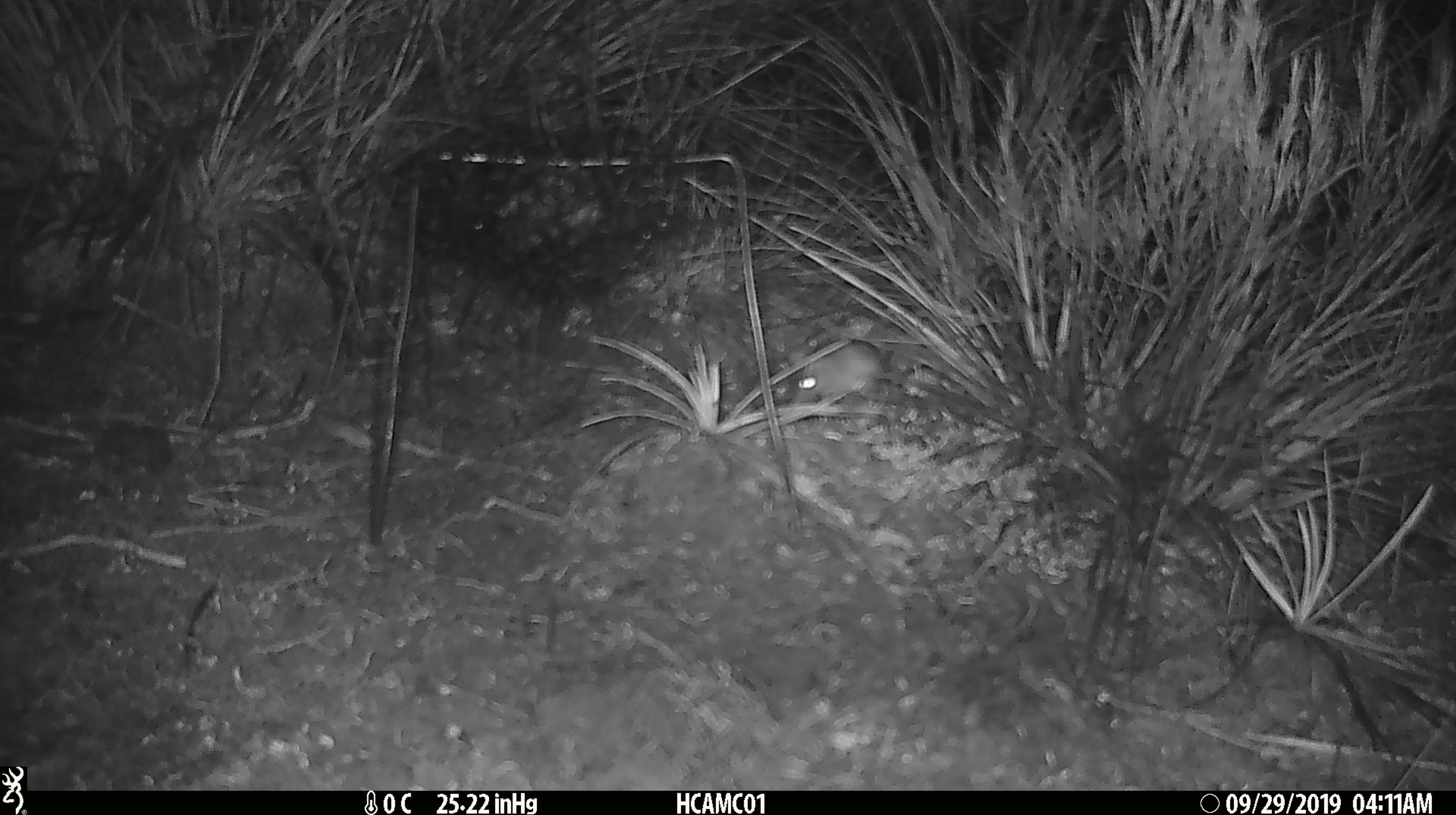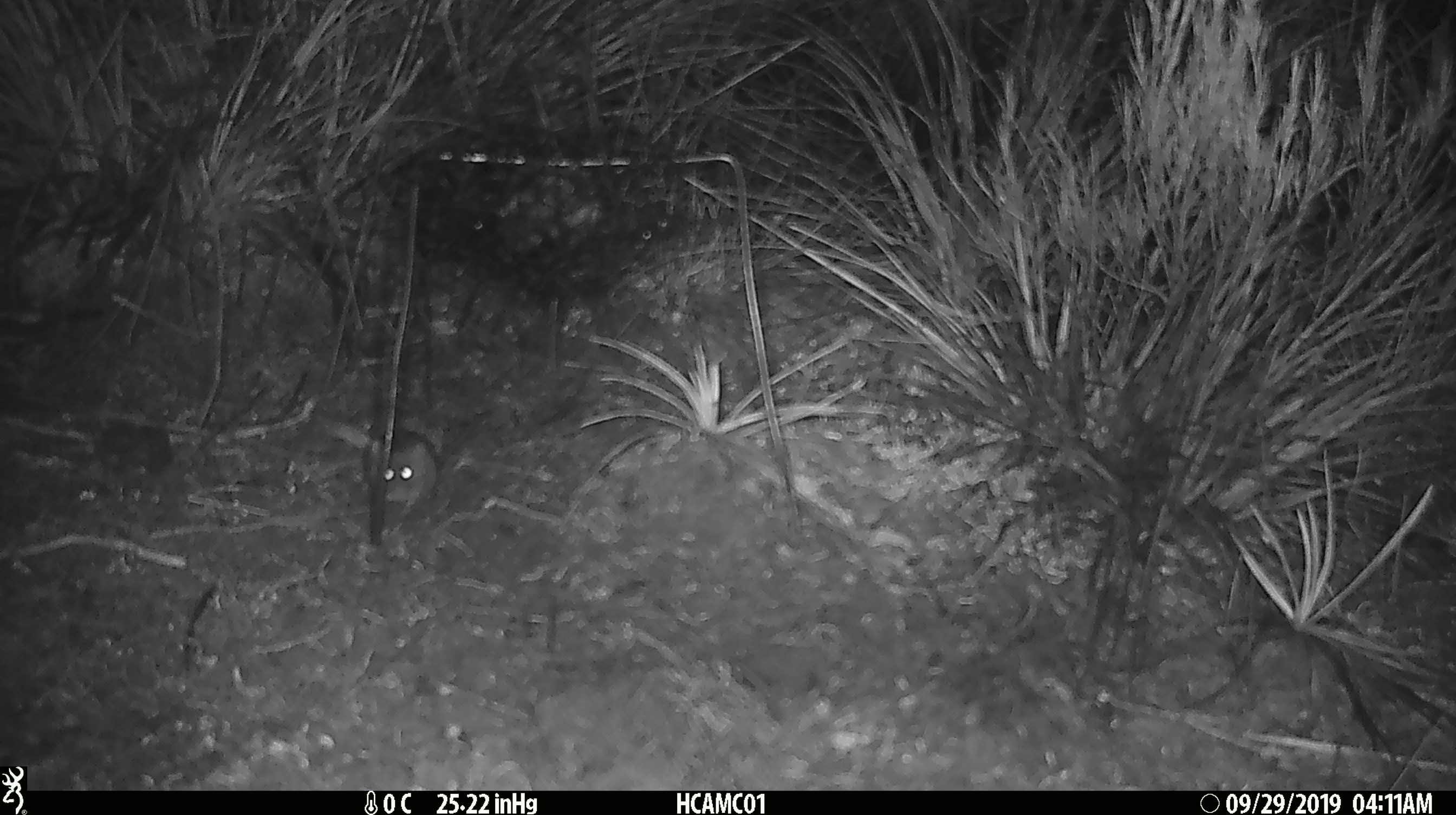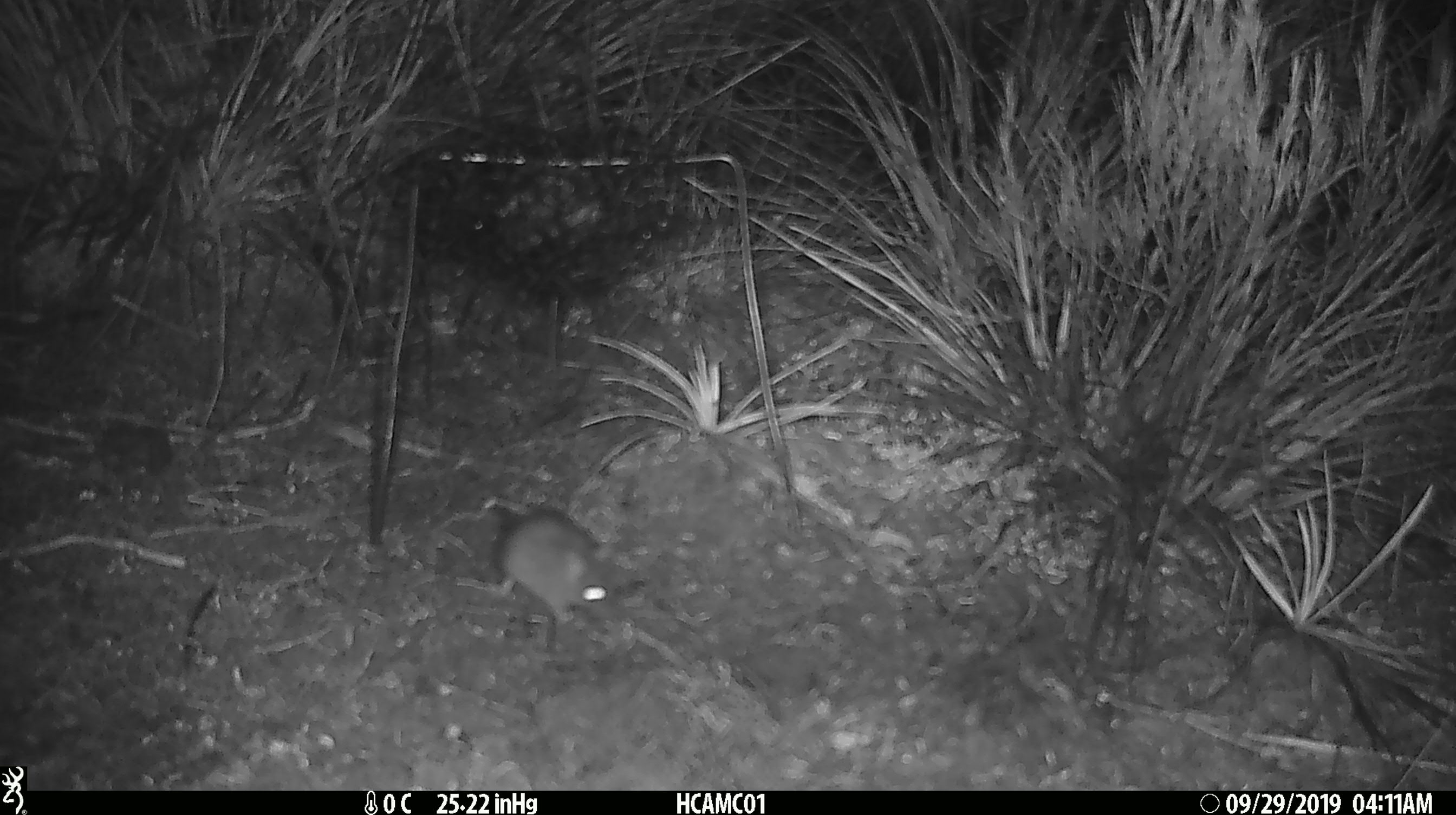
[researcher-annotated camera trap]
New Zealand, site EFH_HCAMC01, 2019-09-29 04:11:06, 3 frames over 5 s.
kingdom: Animalia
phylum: Chordata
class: Mammalia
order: Rodentia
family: Muridae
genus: Mus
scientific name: Mus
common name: mouse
Mouse (Mus).